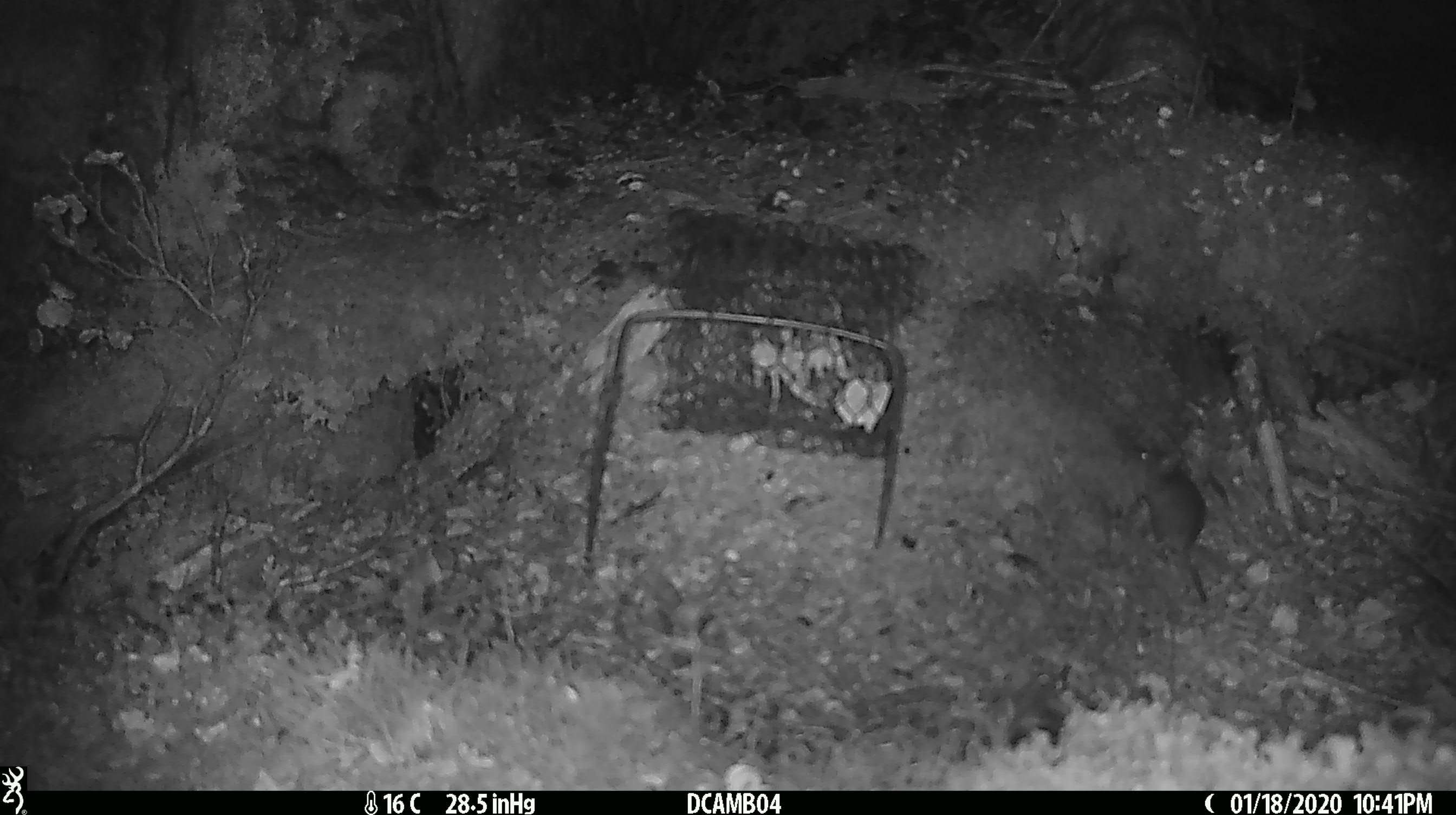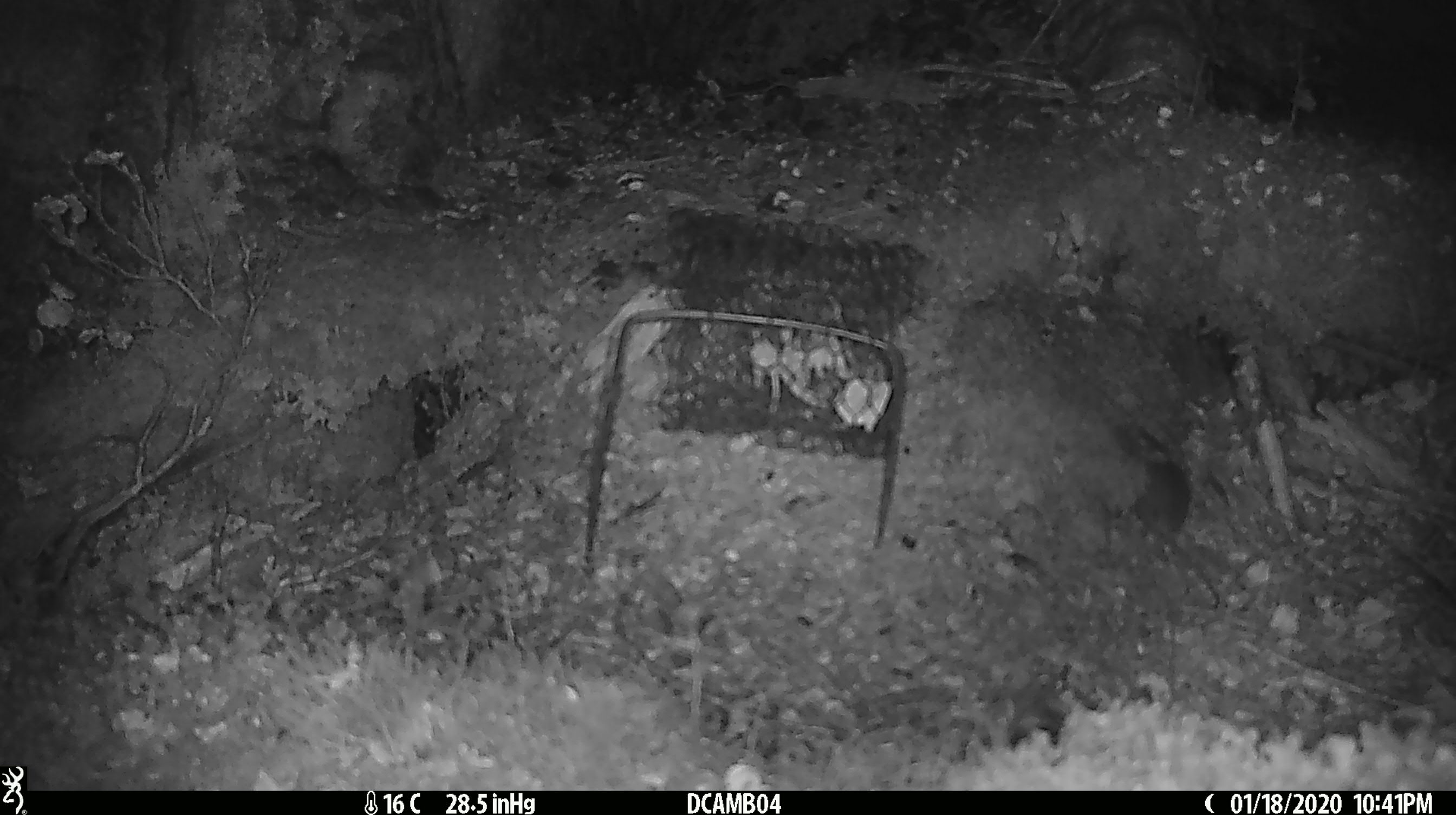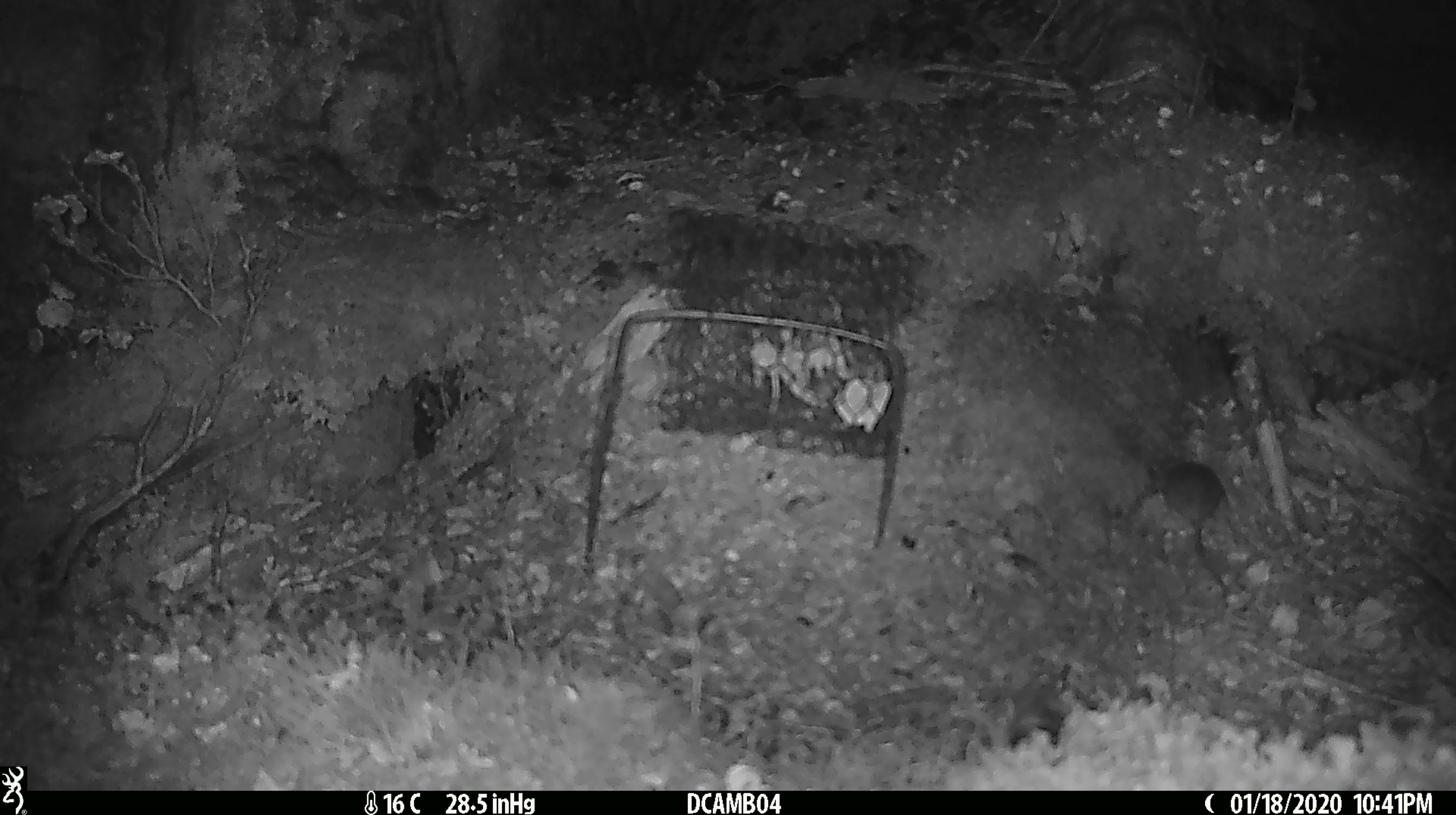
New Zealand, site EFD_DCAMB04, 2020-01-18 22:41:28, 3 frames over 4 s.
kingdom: Animalia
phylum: Chordata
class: Mammalia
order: Rodentia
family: Muridae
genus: Mus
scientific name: Mus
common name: mouse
Mouse (Mus).